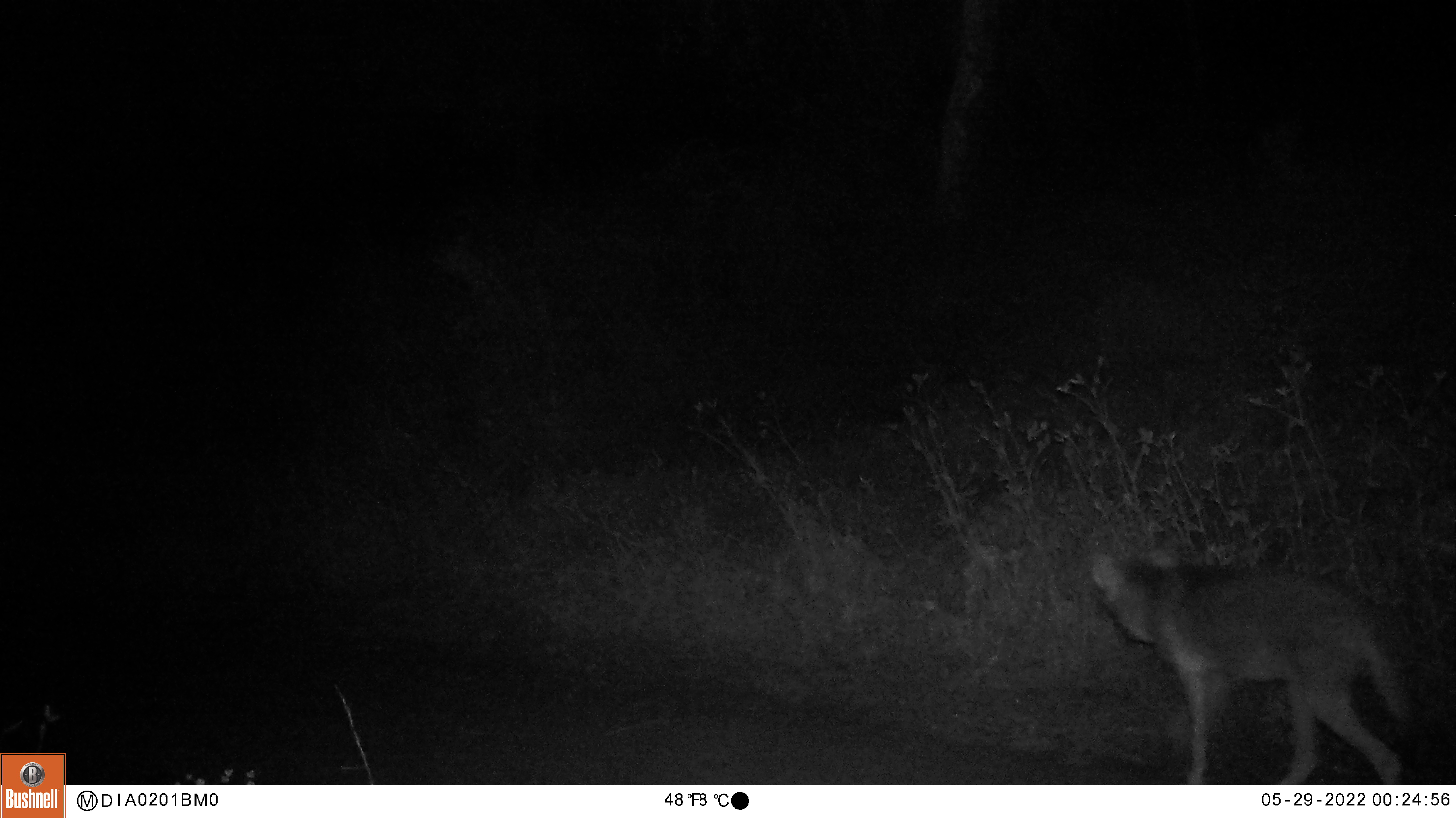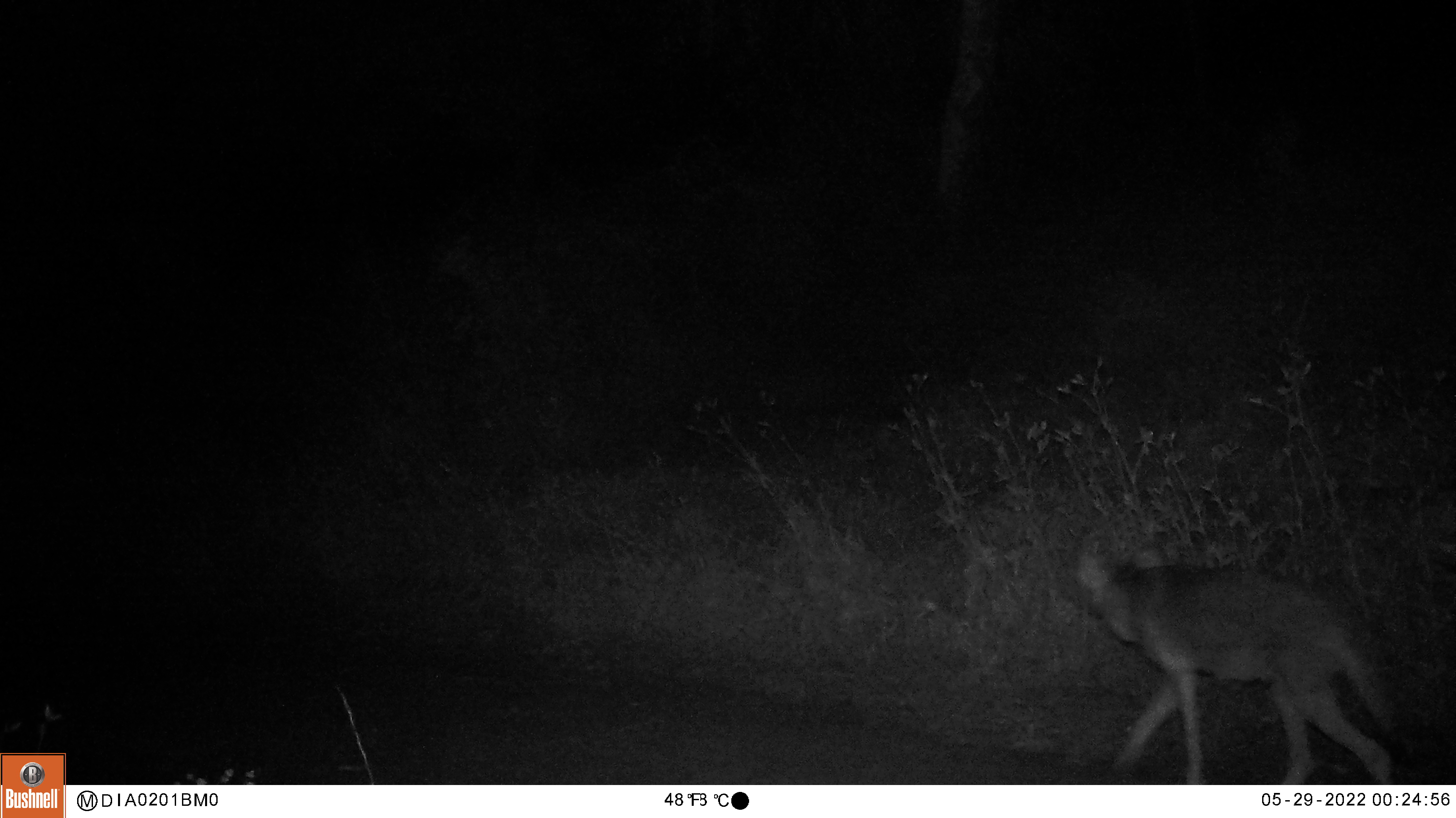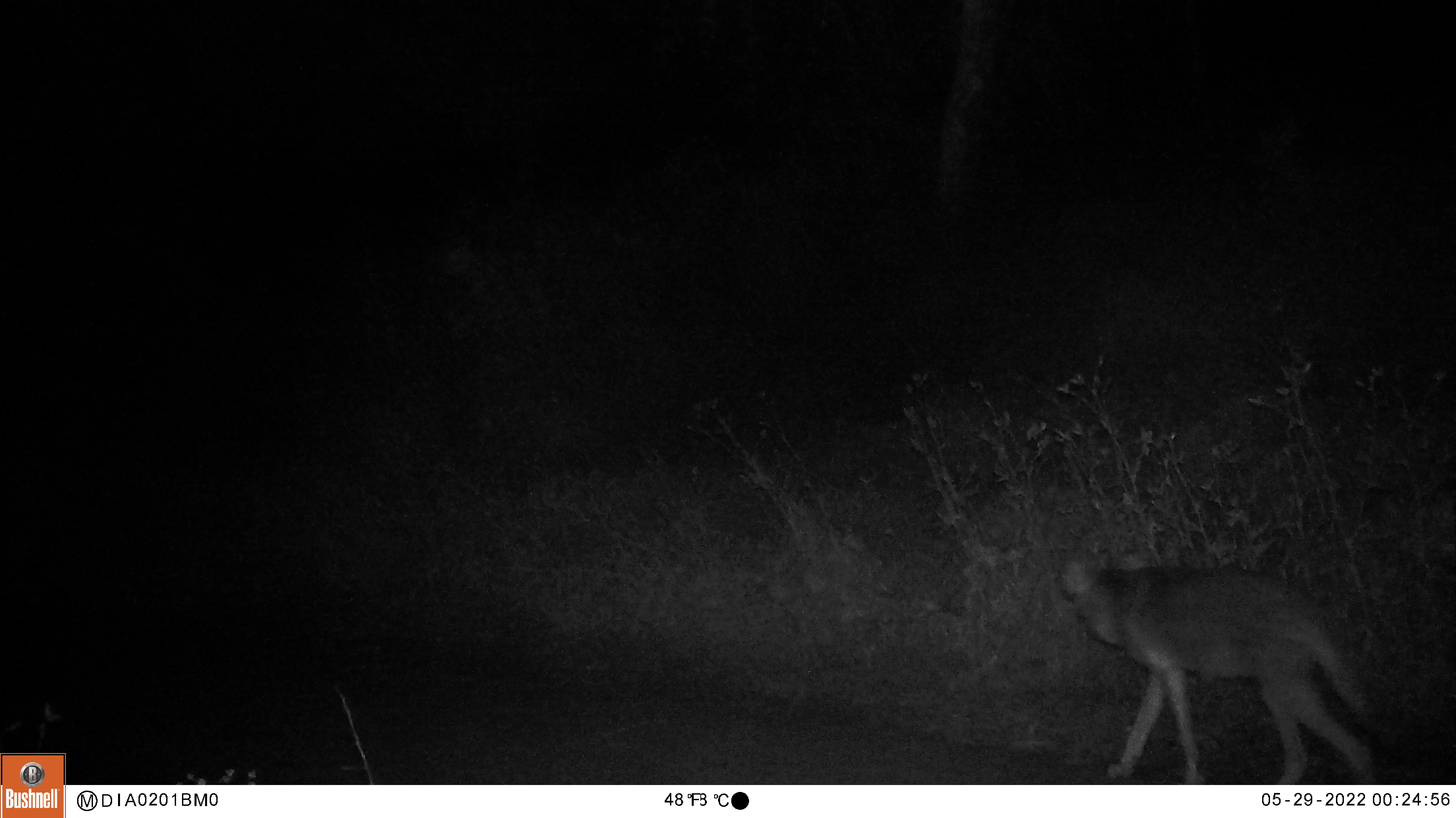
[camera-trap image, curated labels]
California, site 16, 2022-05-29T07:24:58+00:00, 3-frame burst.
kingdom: Animalia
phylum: Chordata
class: Mammalia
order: Carnivora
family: Canidae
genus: Canis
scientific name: Canis latrans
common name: coyote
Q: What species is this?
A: Coyote (Canis latrans).